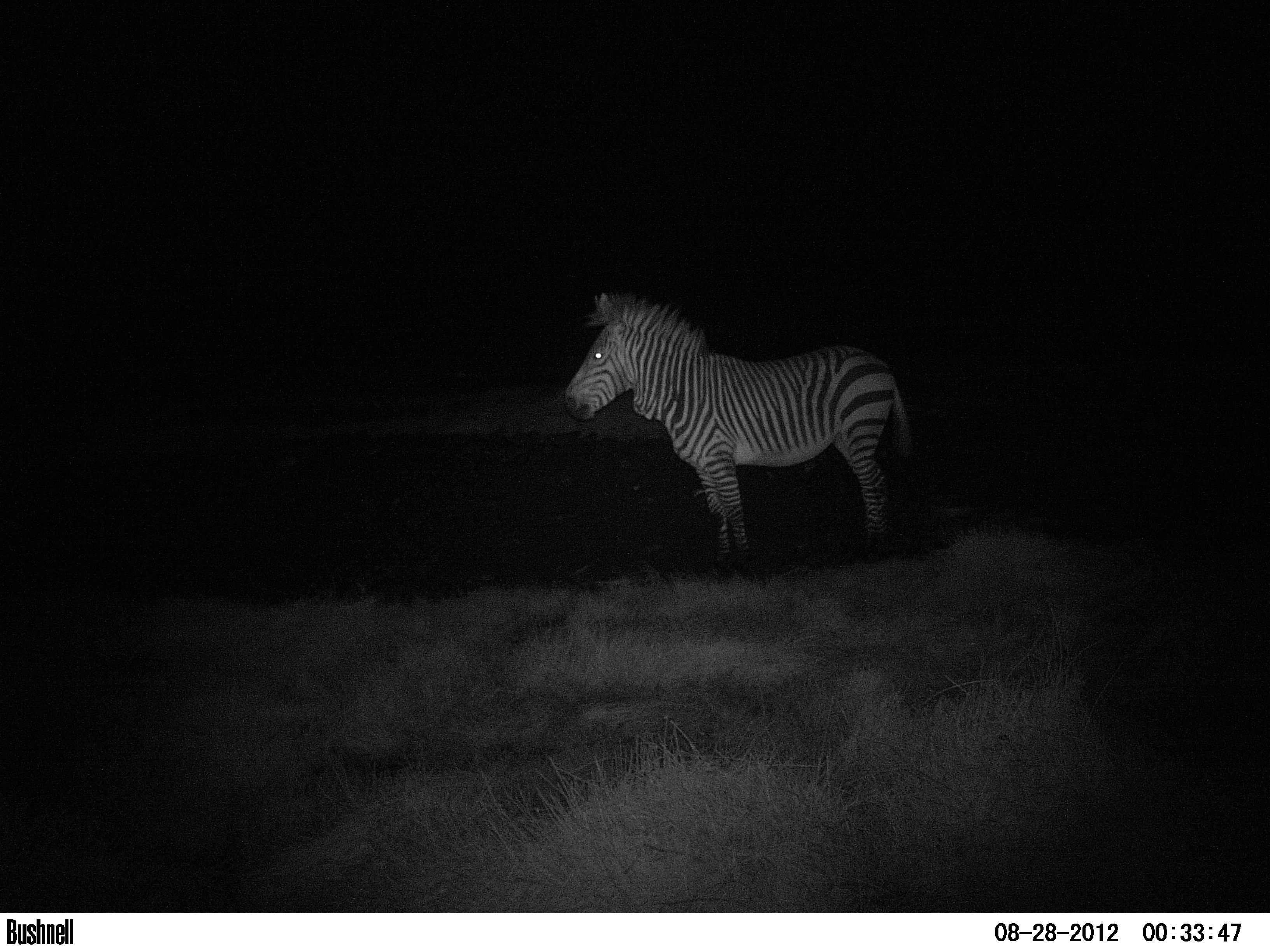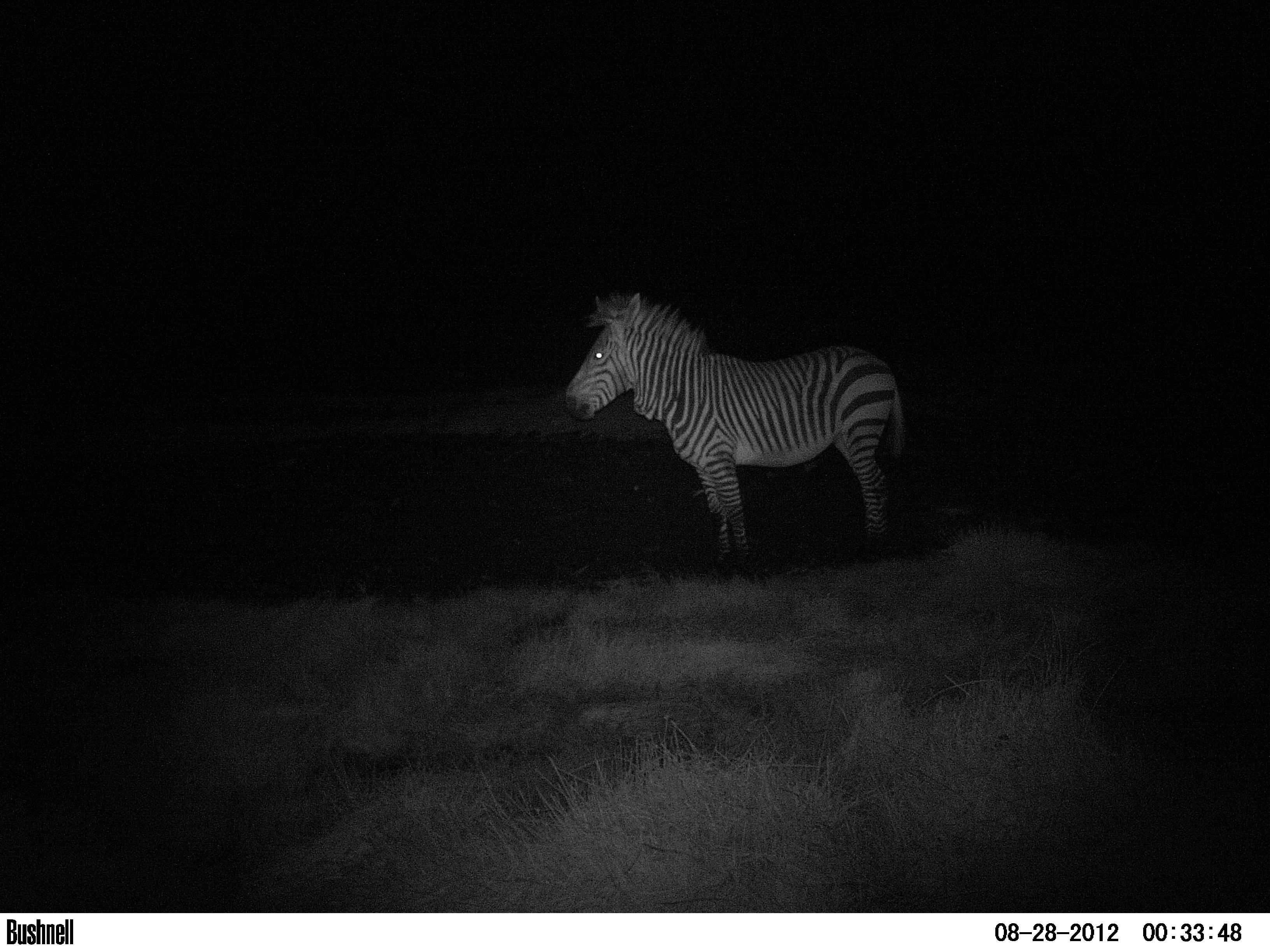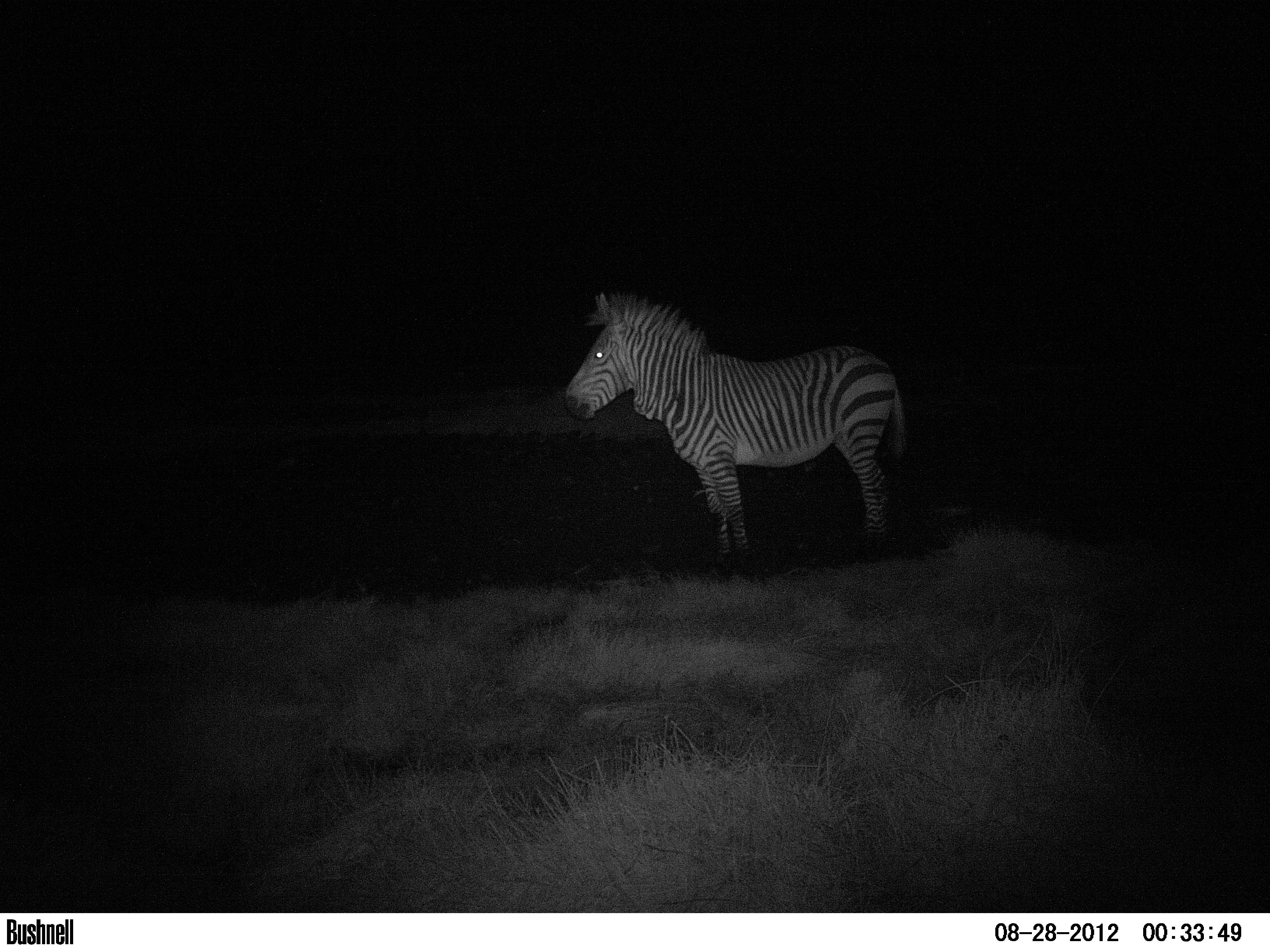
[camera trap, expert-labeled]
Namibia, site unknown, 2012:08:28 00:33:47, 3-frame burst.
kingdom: Animalia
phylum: Chordata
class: Mammalia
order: Perissodactyla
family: Equidae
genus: Equus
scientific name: Equus zebra hartmannae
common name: hartmann's mountain zebra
Equus zebra hartmannae (hartmann's mountain zebra).